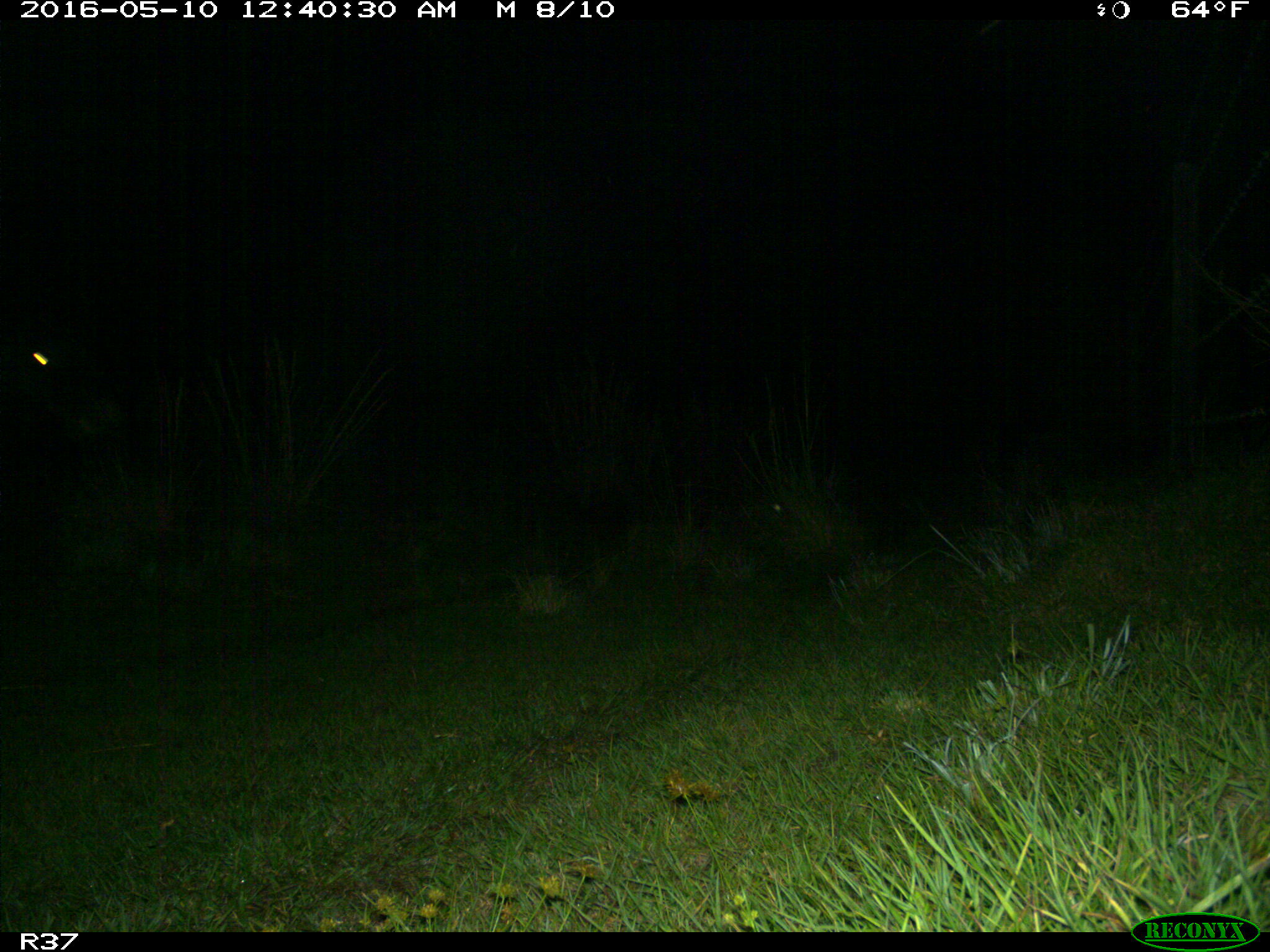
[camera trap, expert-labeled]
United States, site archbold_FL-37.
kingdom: Animalia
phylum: Chordata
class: Mammalia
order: Artiodactyla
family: Bovidae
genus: Bos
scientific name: Bos taurus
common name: domestic cow